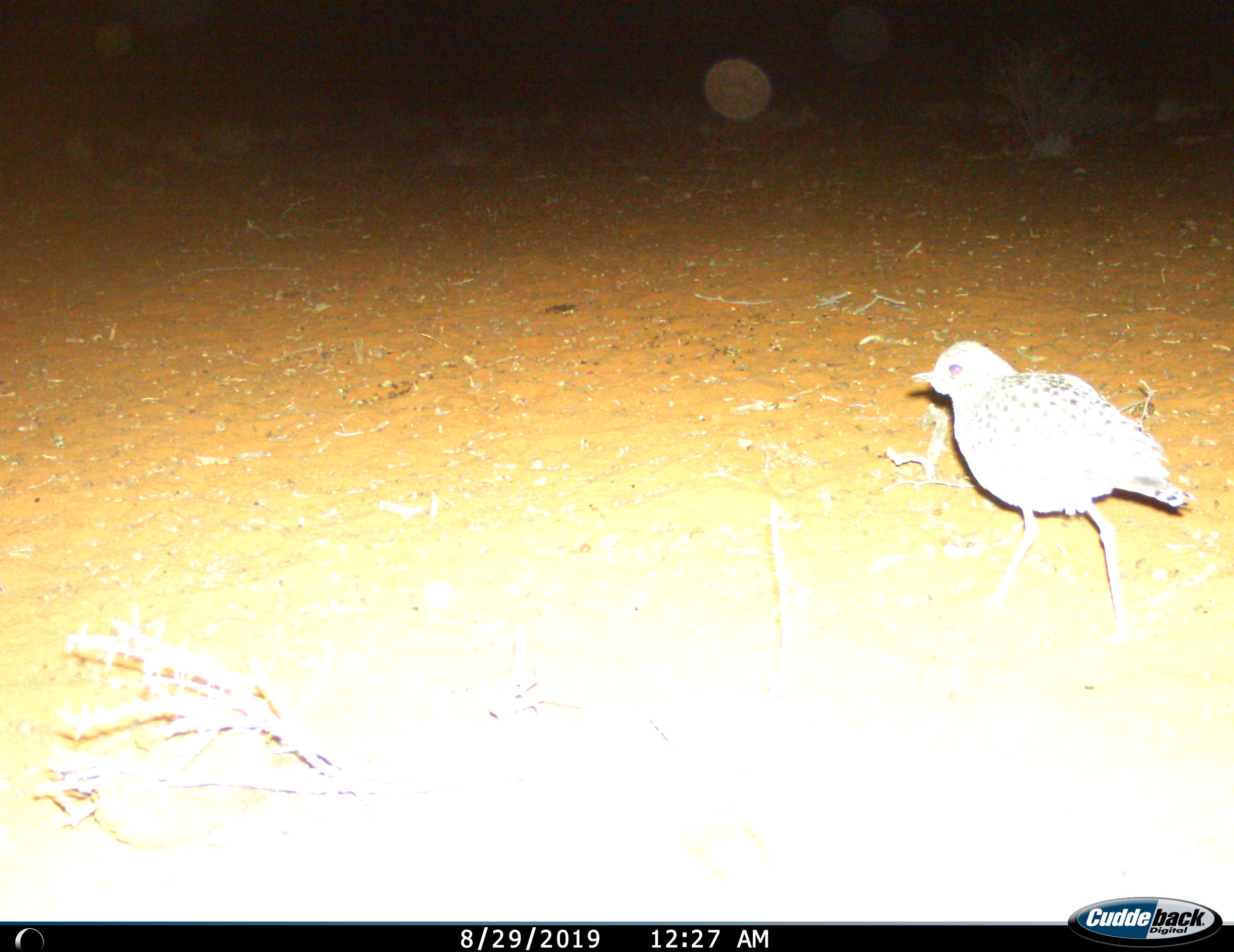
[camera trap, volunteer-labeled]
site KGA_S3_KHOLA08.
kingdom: Animalia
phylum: Chordata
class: Aves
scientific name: Aves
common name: bird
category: birdother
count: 1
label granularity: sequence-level